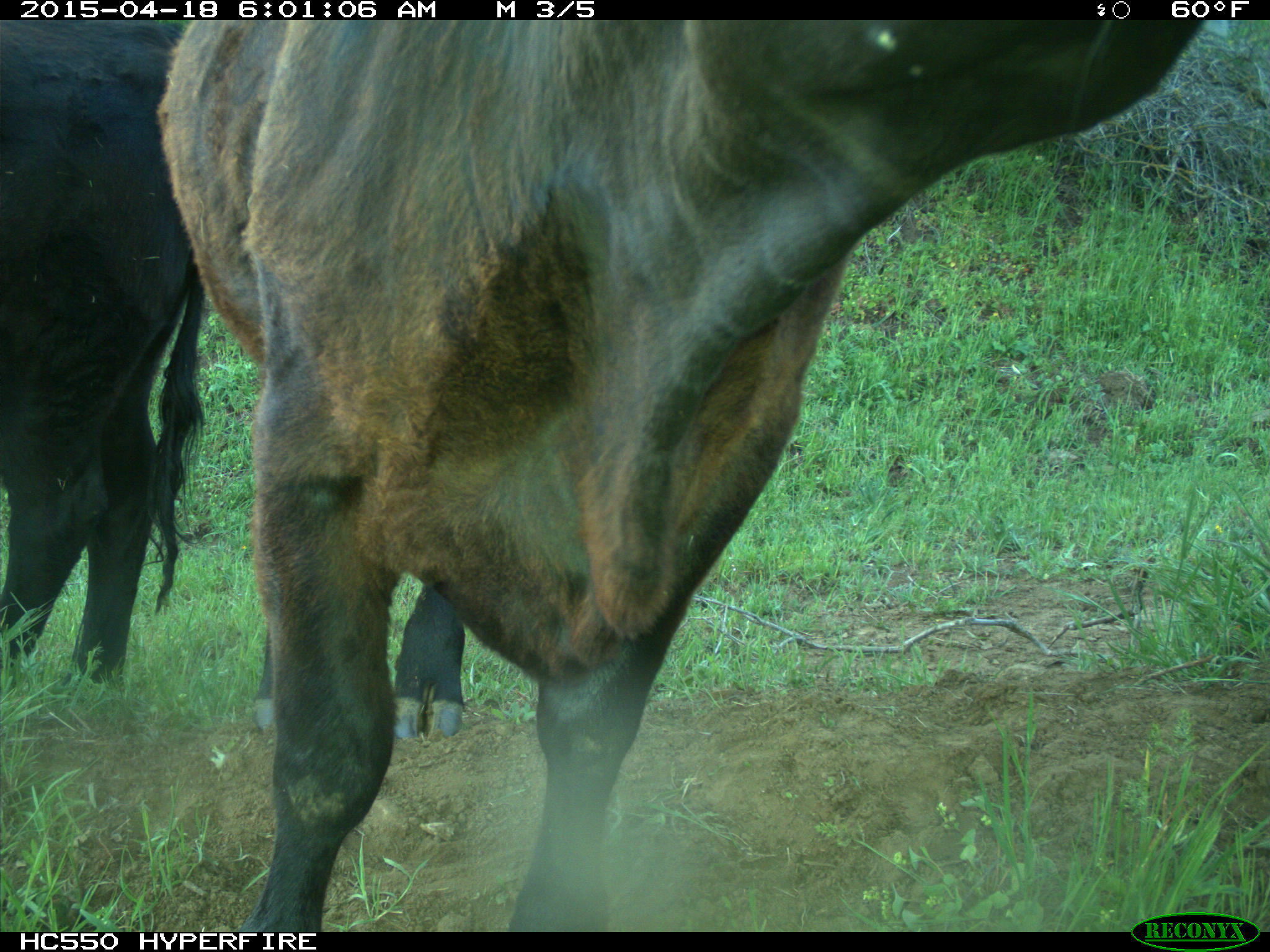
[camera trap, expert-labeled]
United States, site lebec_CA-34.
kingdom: Animalia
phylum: Chordata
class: Mammalia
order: Artiodactyla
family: Bovidae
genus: Bos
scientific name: Bos taurus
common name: domestic cow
Bos taurus (domestic cow).